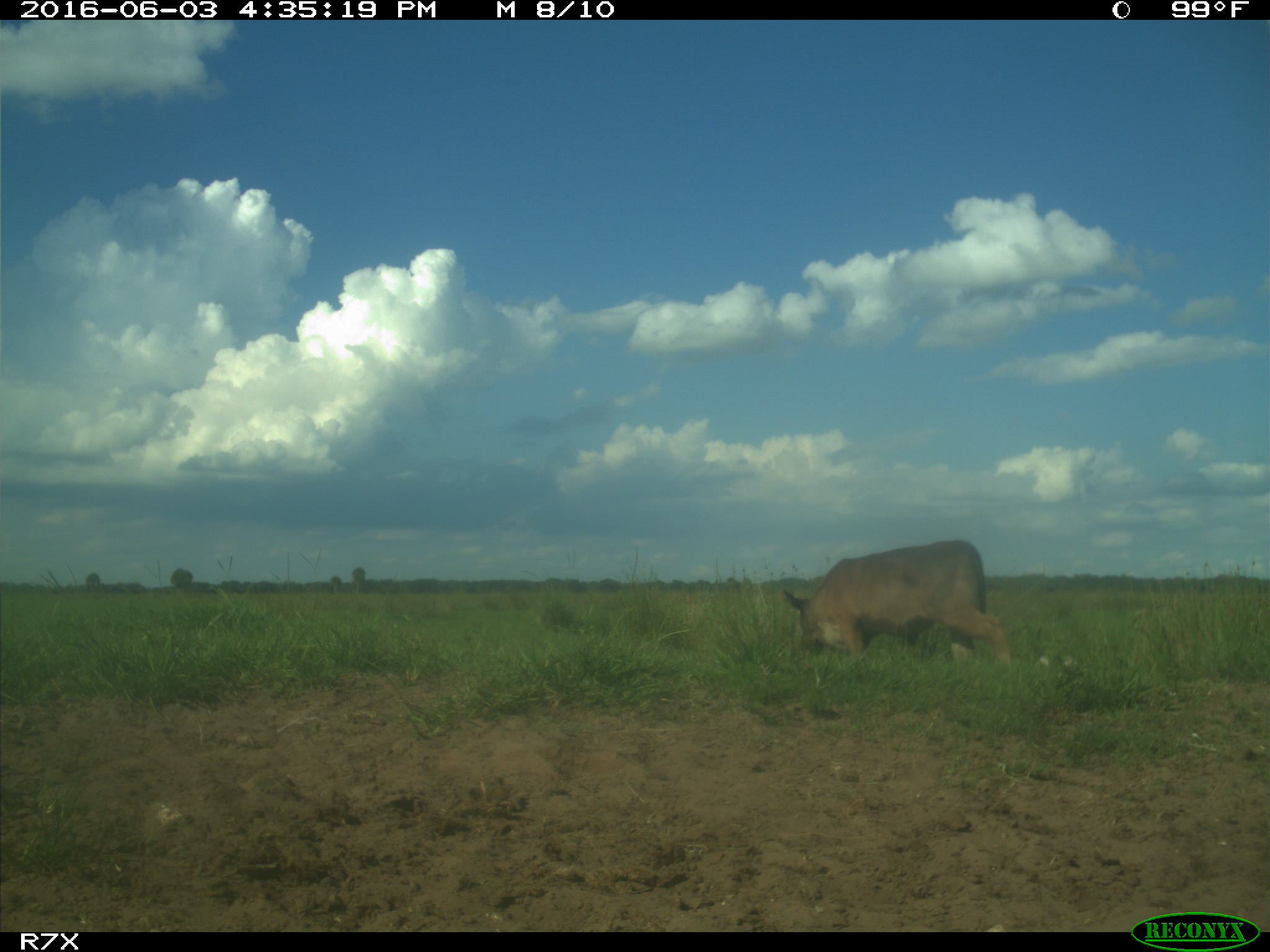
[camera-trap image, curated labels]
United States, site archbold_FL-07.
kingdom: Animalia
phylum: Chordata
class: Mammalia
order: Artiodactyla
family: Bovidae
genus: Bos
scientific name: Bos taurus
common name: domestic cow